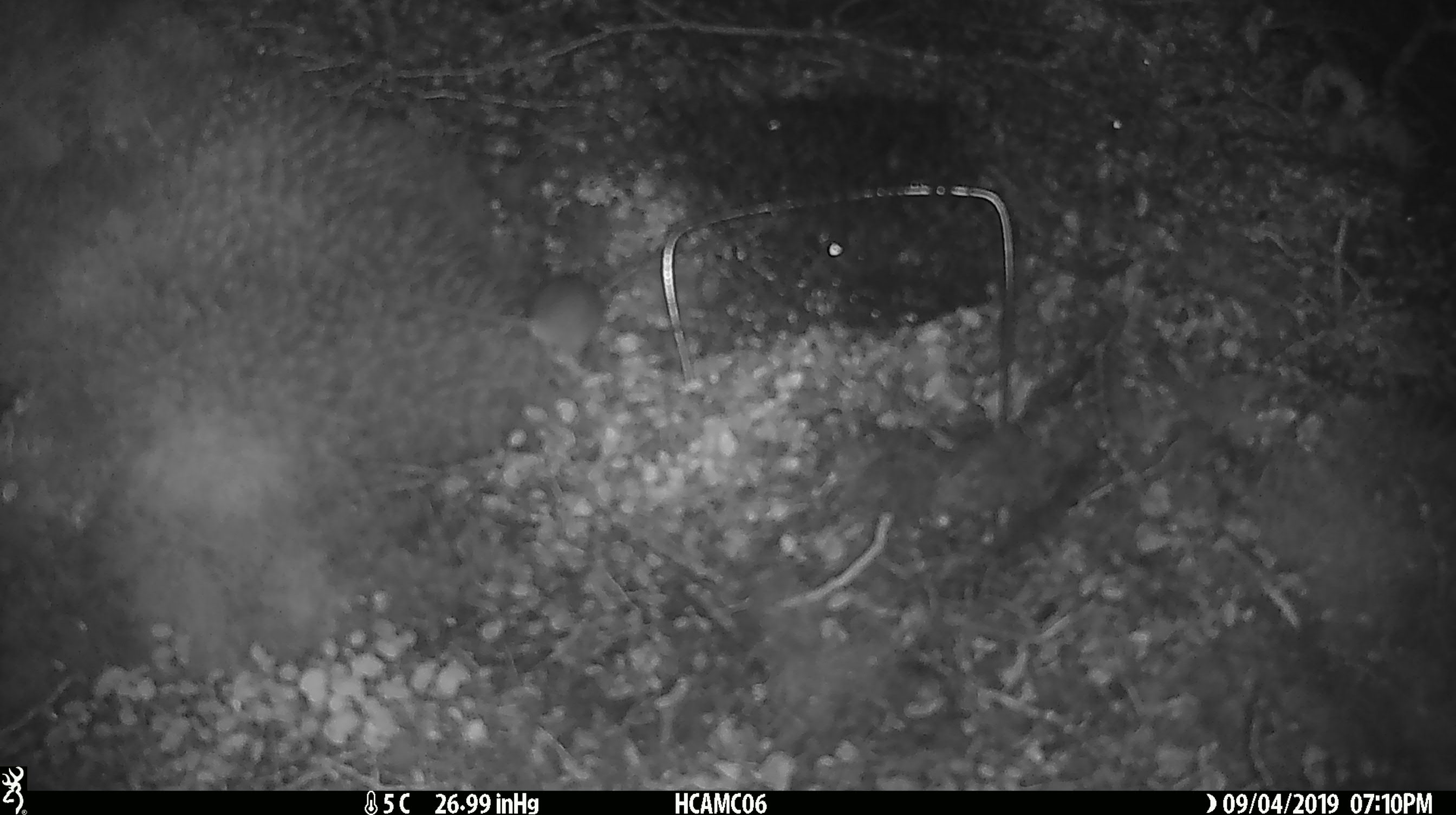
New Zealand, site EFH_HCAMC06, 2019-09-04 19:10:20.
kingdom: Animalia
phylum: Chordata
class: Mammalia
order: Rodentia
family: Muridae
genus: Mus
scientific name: Mus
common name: mouse